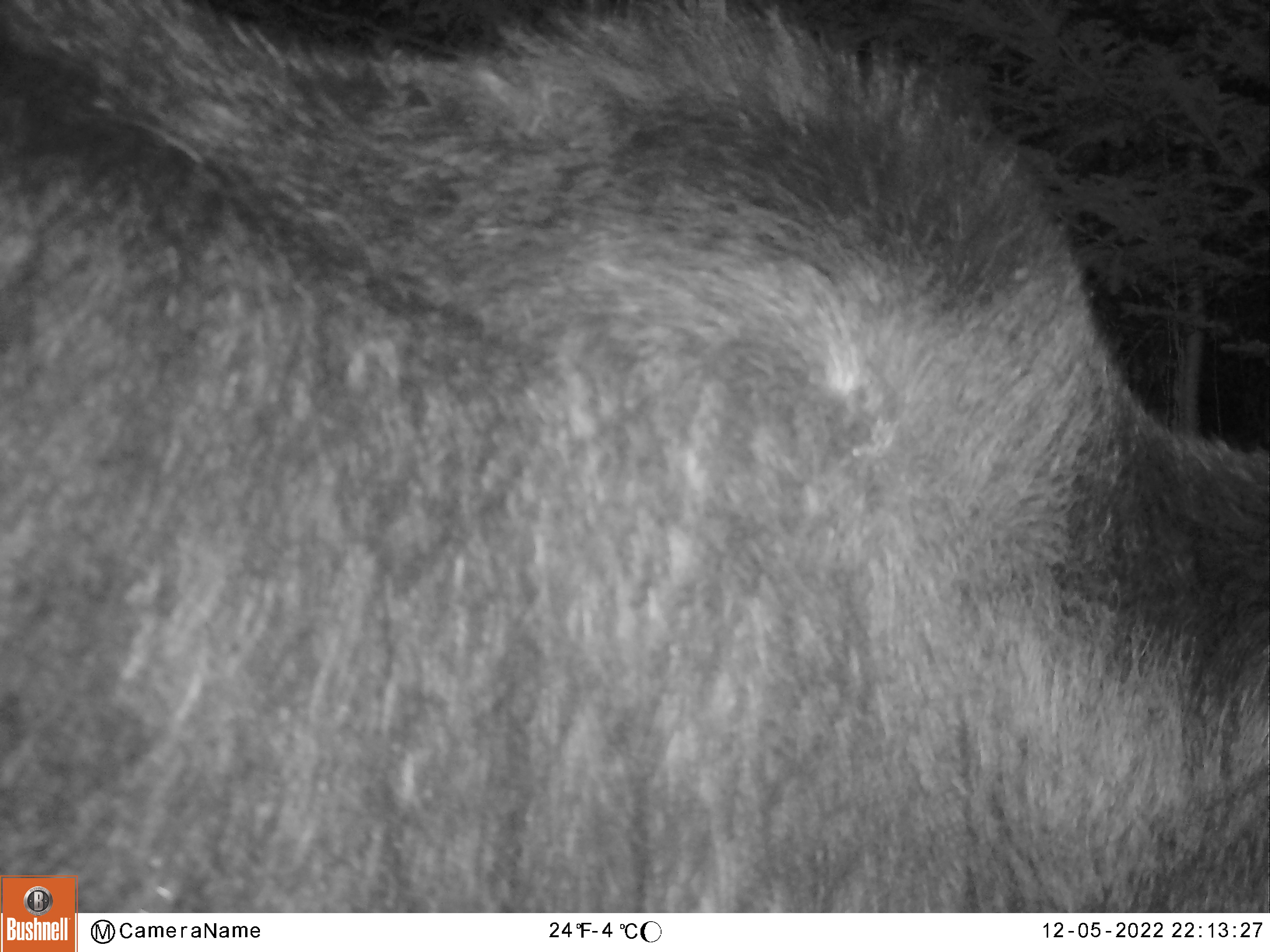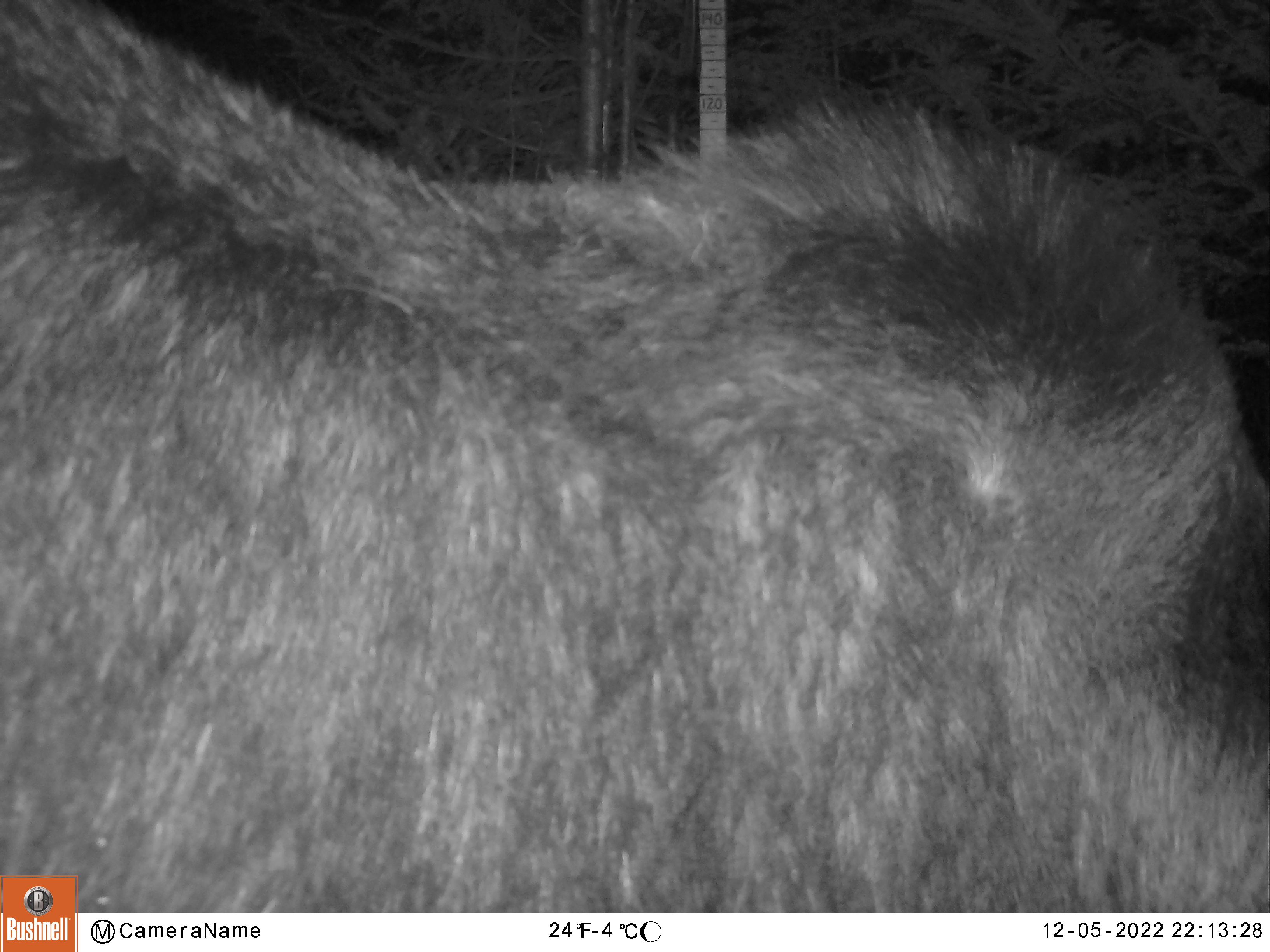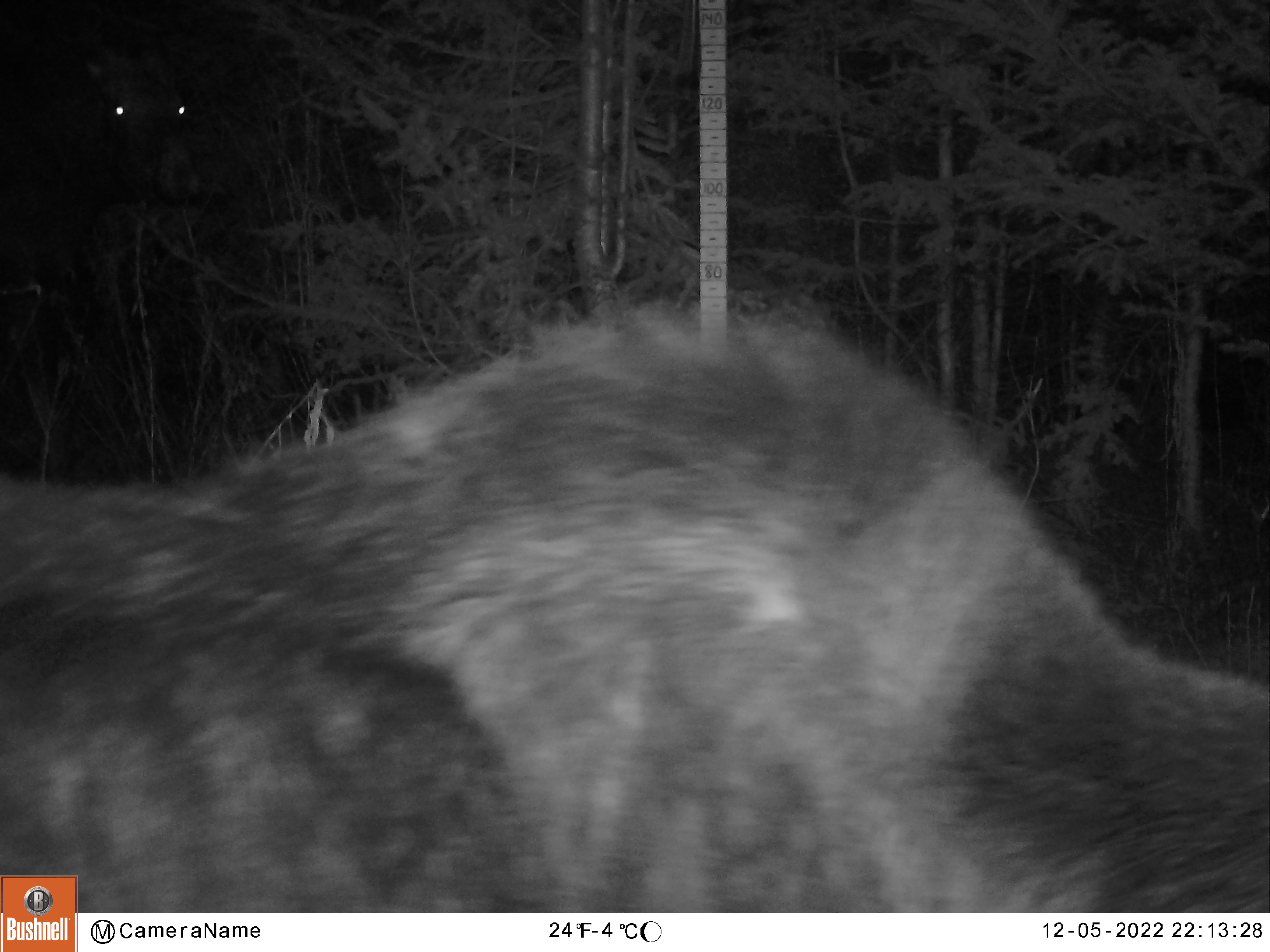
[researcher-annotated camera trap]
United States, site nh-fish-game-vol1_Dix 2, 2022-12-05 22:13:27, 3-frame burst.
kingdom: Animalia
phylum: Chordata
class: Mammalia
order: Artiodactyla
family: Cervidae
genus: Alces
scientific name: Alces alces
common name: moose